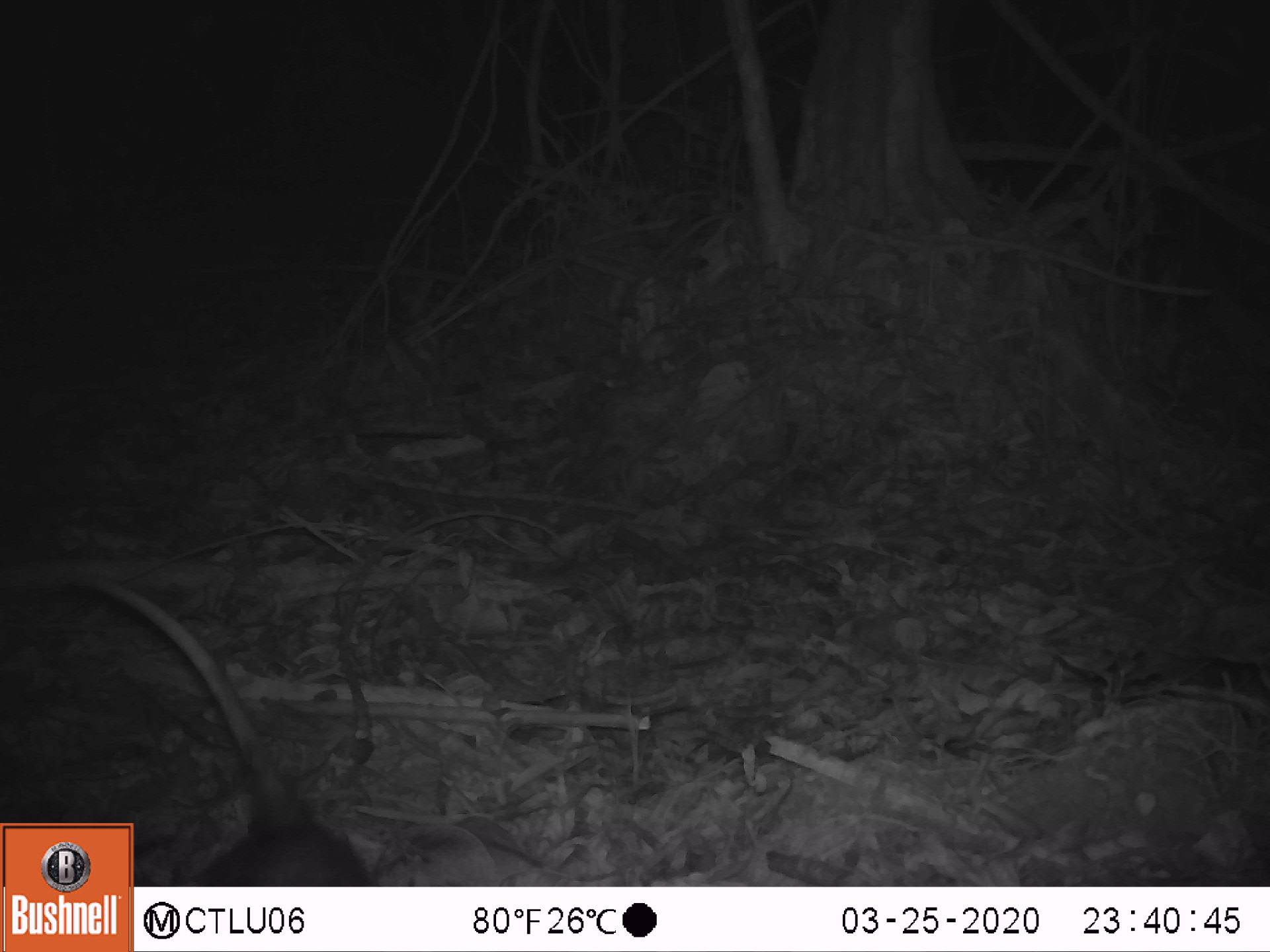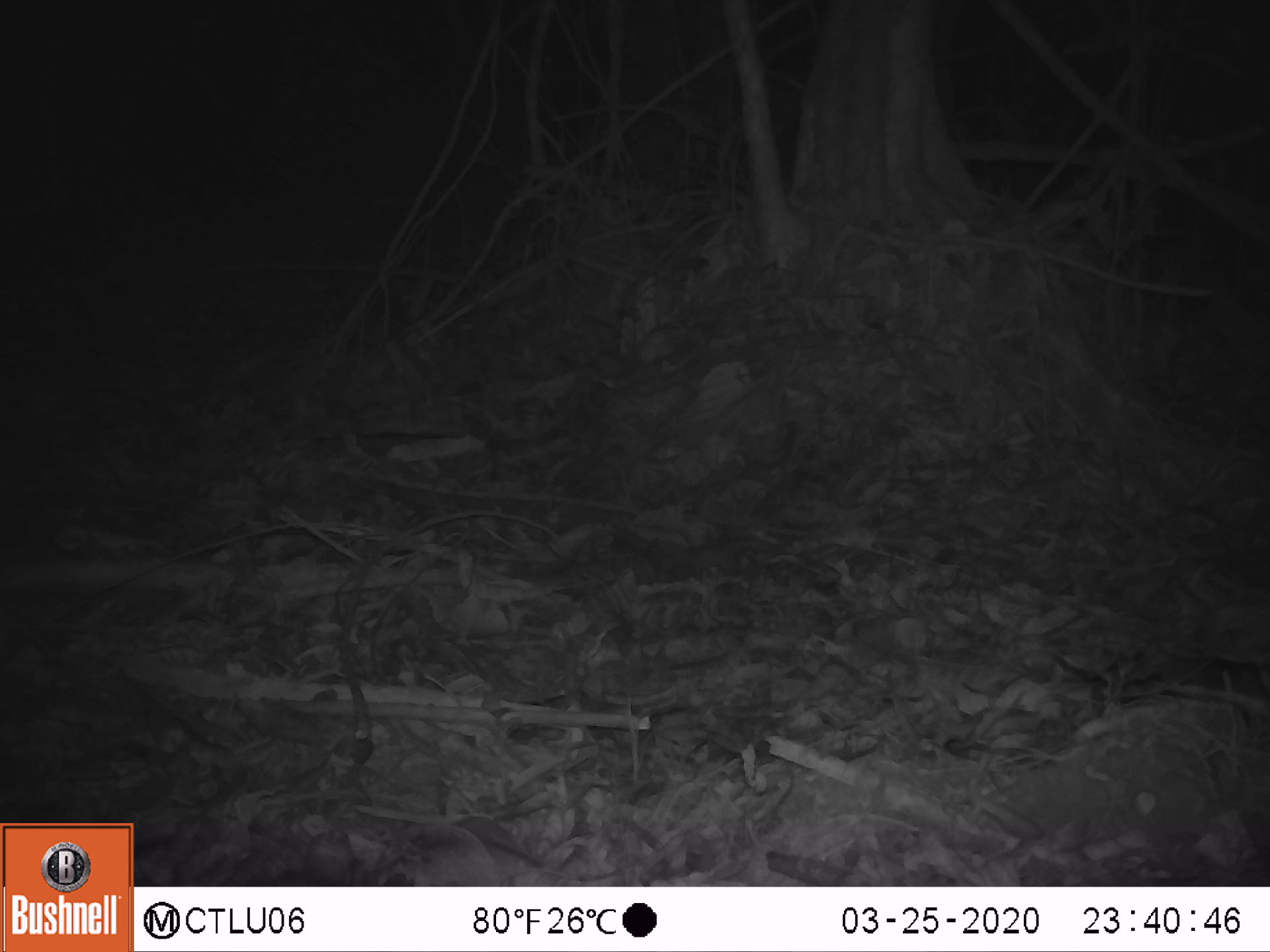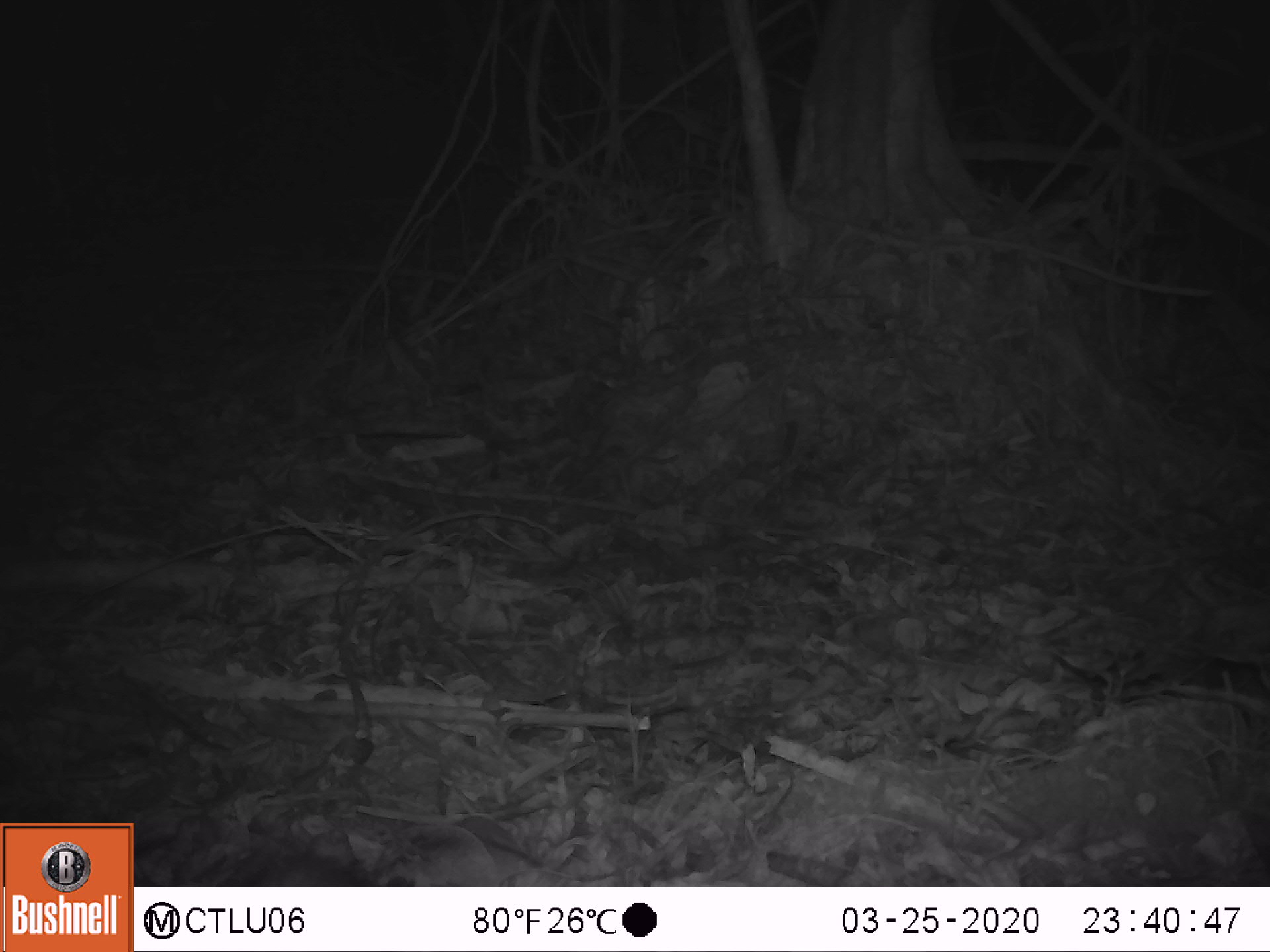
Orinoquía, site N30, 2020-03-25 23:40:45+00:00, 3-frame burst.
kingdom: Animalia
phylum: Chordata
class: Mammalia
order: Didelphimorphia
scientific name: Didelphimorphia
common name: possum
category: unknown possum